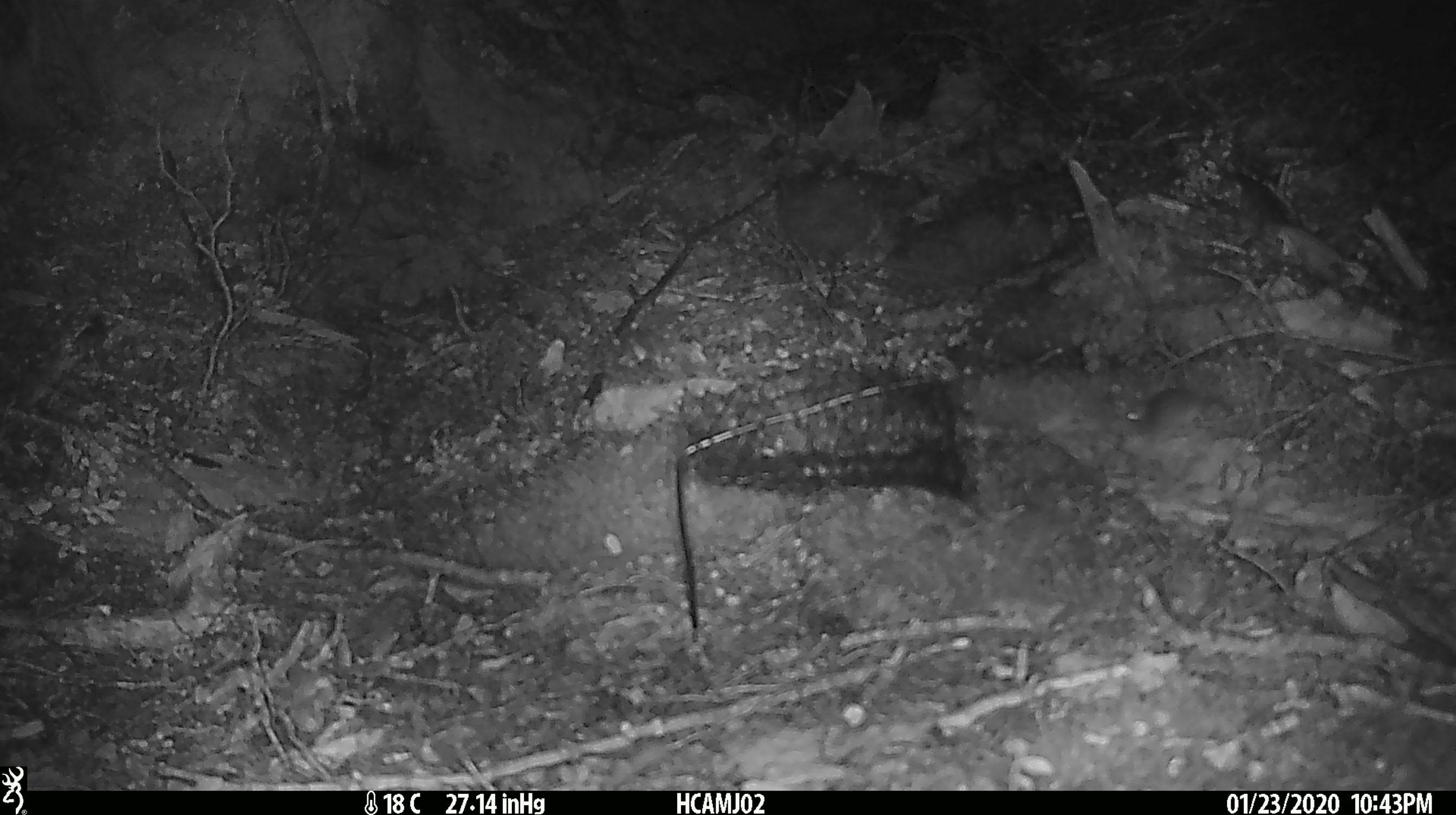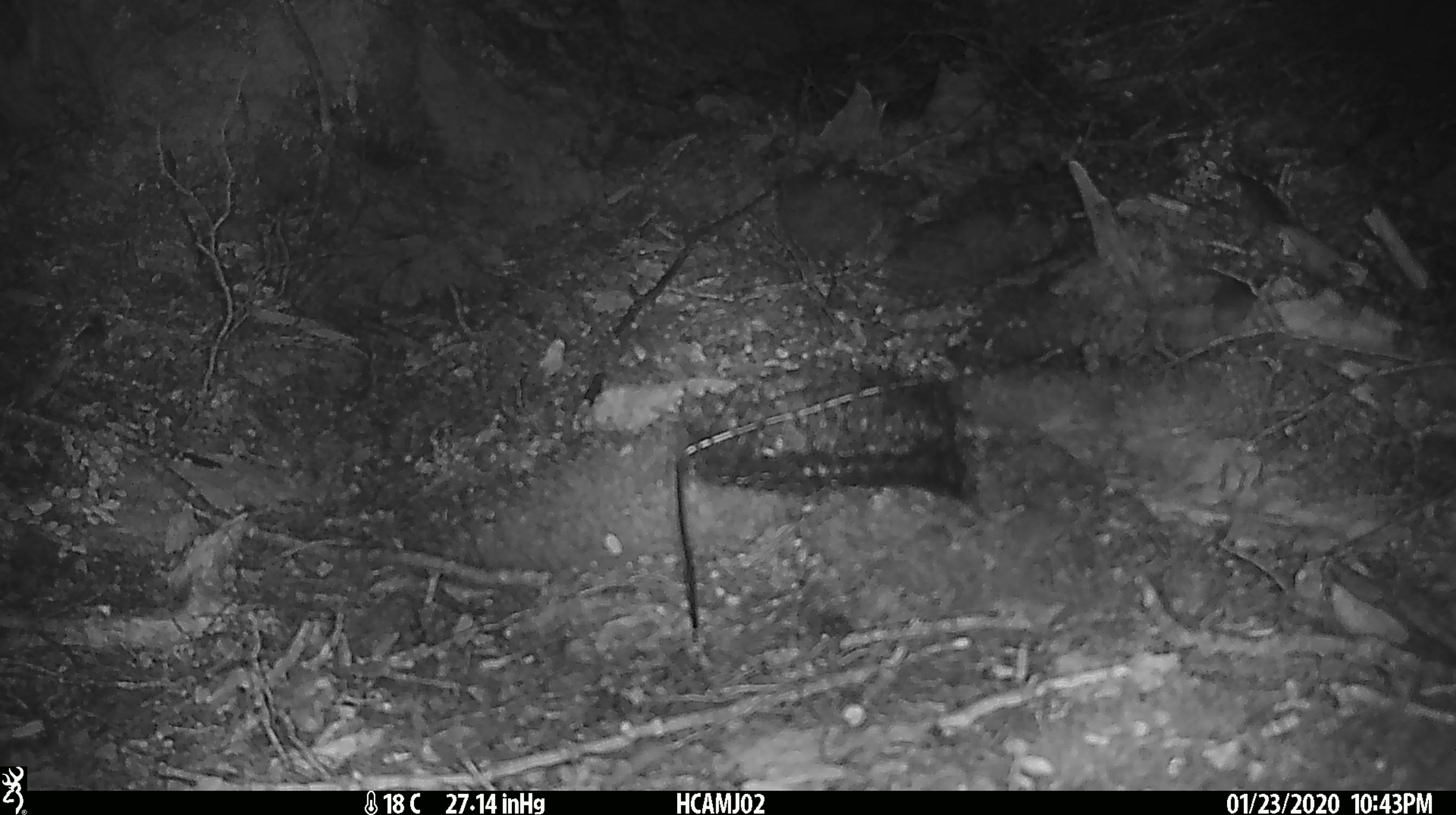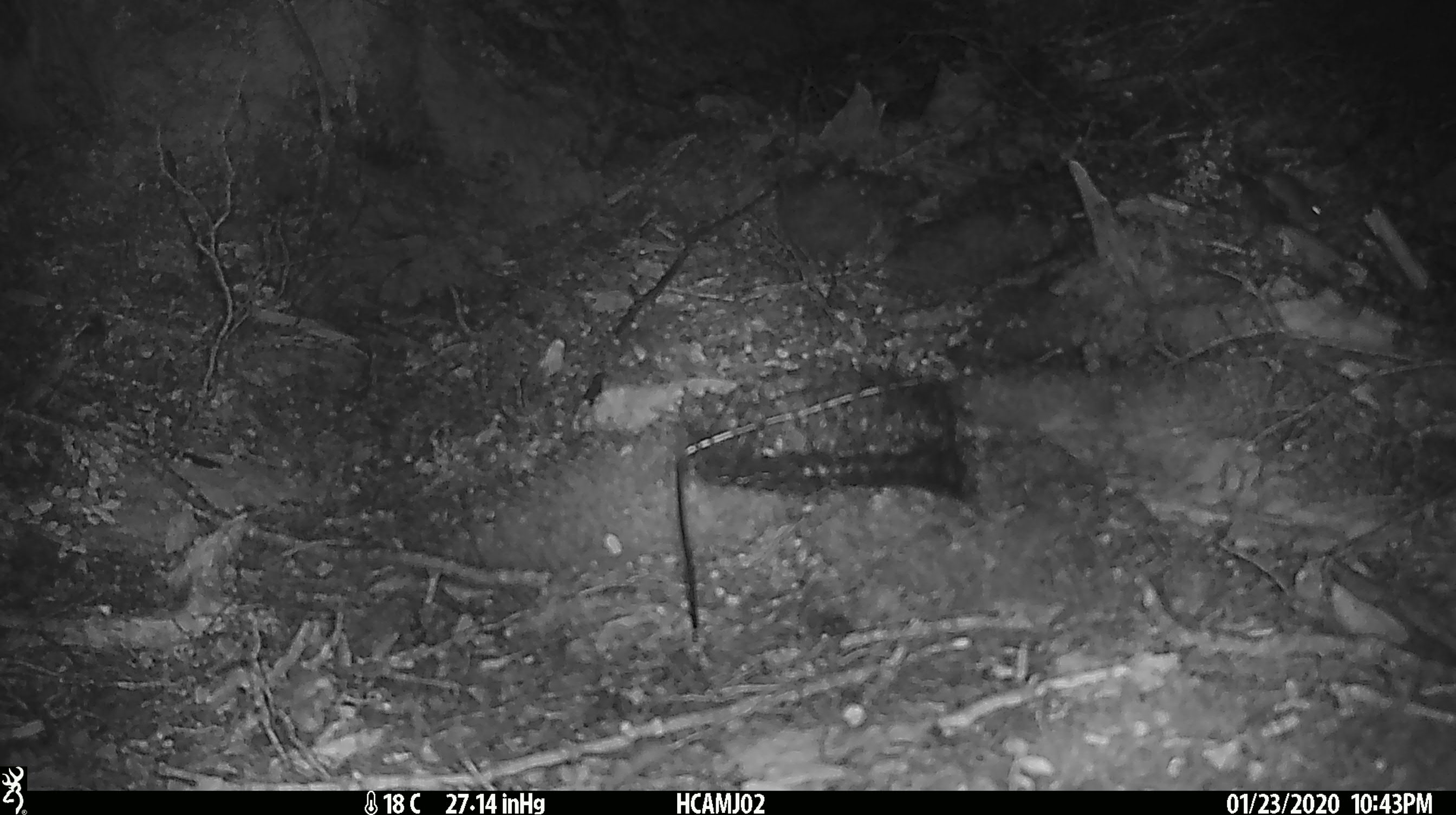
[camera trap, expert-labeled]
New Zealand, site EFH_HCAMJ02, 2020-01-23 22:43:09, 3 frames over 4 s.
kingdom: Animalia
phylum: Chordata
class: Mammalia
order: Rodentia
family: Muridae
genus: Mus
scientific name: Mus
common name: mouse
Mouse (Mus).